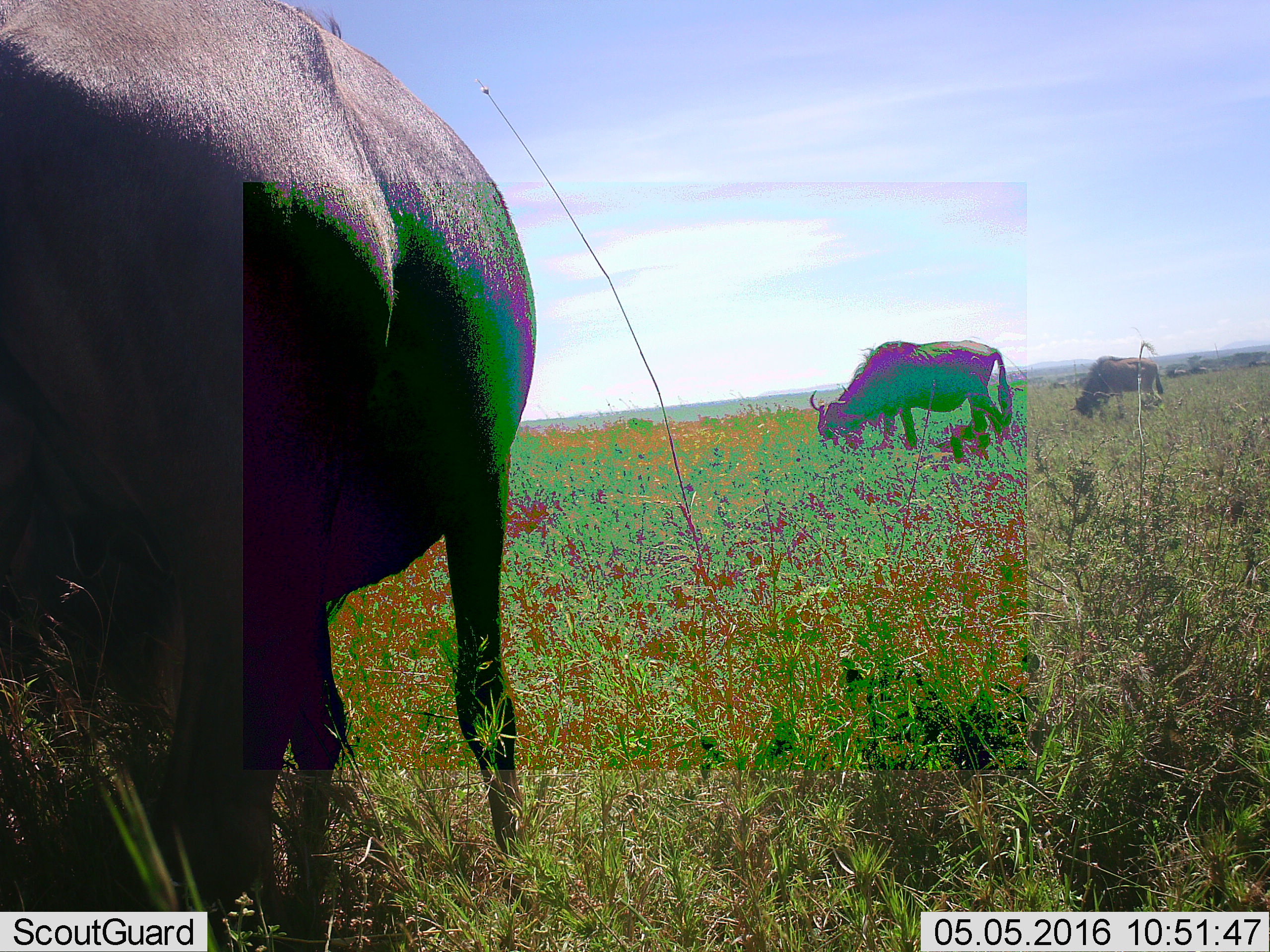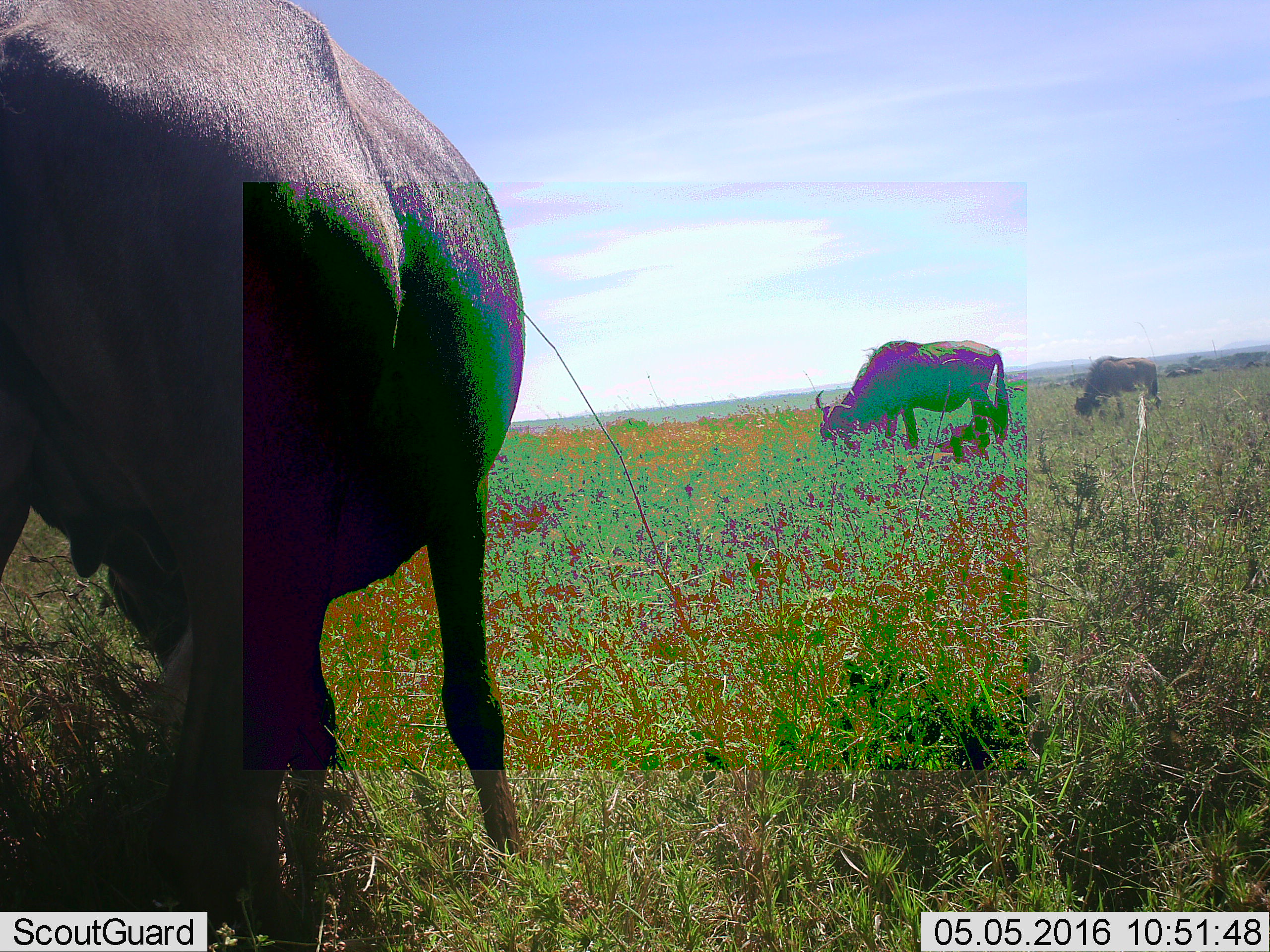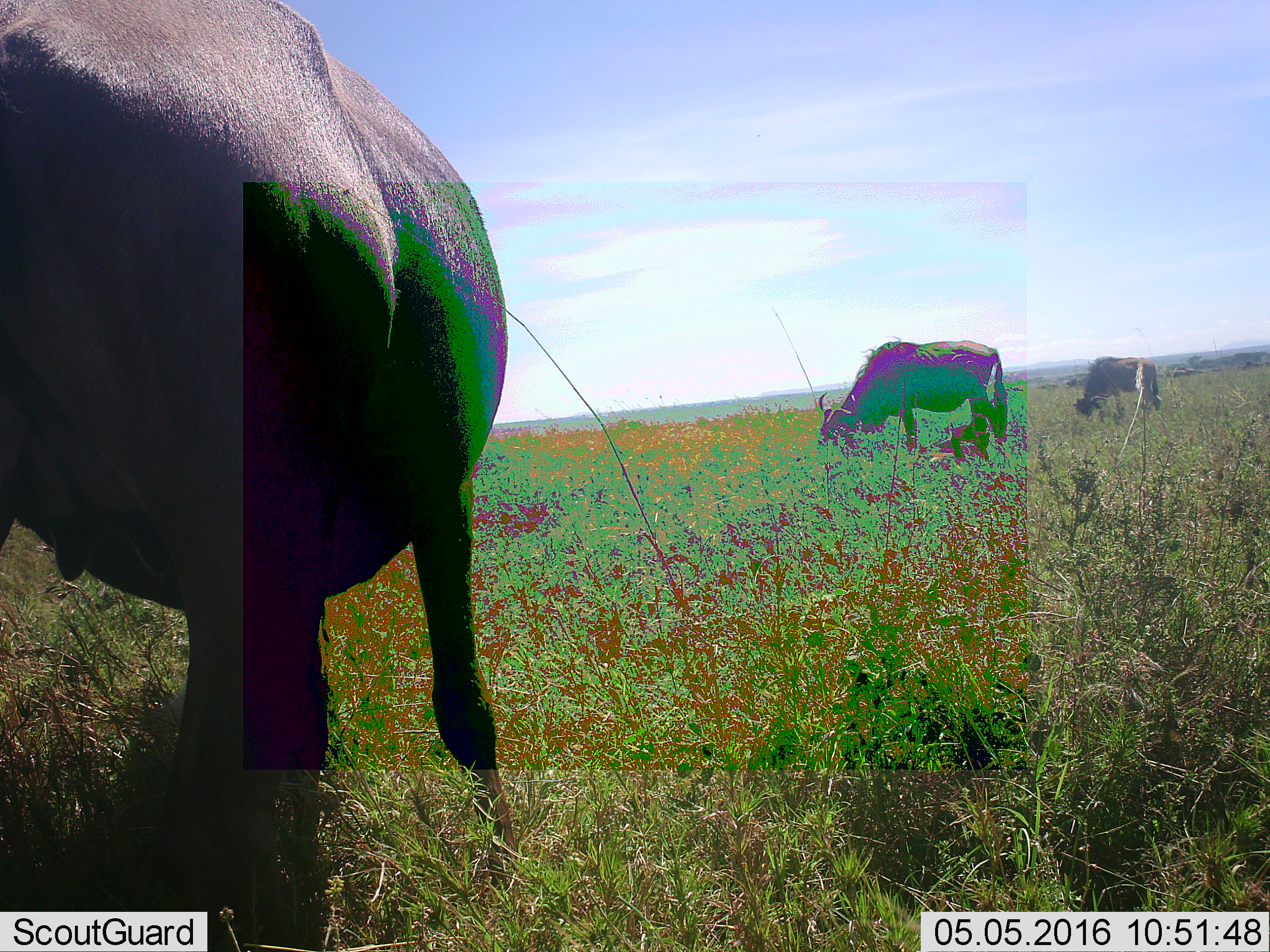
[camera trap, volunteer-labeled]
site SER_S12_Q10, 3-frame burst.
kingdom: Animalia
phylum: Chordata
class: Mammalia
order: Artiodactyla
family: Bovidae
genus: Connochaetes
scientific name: Connochaetes taurinus taurinus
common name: blue wildebeest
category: wildebeestblue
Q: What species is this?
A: Wildebeestblue (blue wildebeest) (Connochaetes taurinus taurinus).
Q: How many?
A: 3.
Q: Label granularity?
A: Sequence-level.